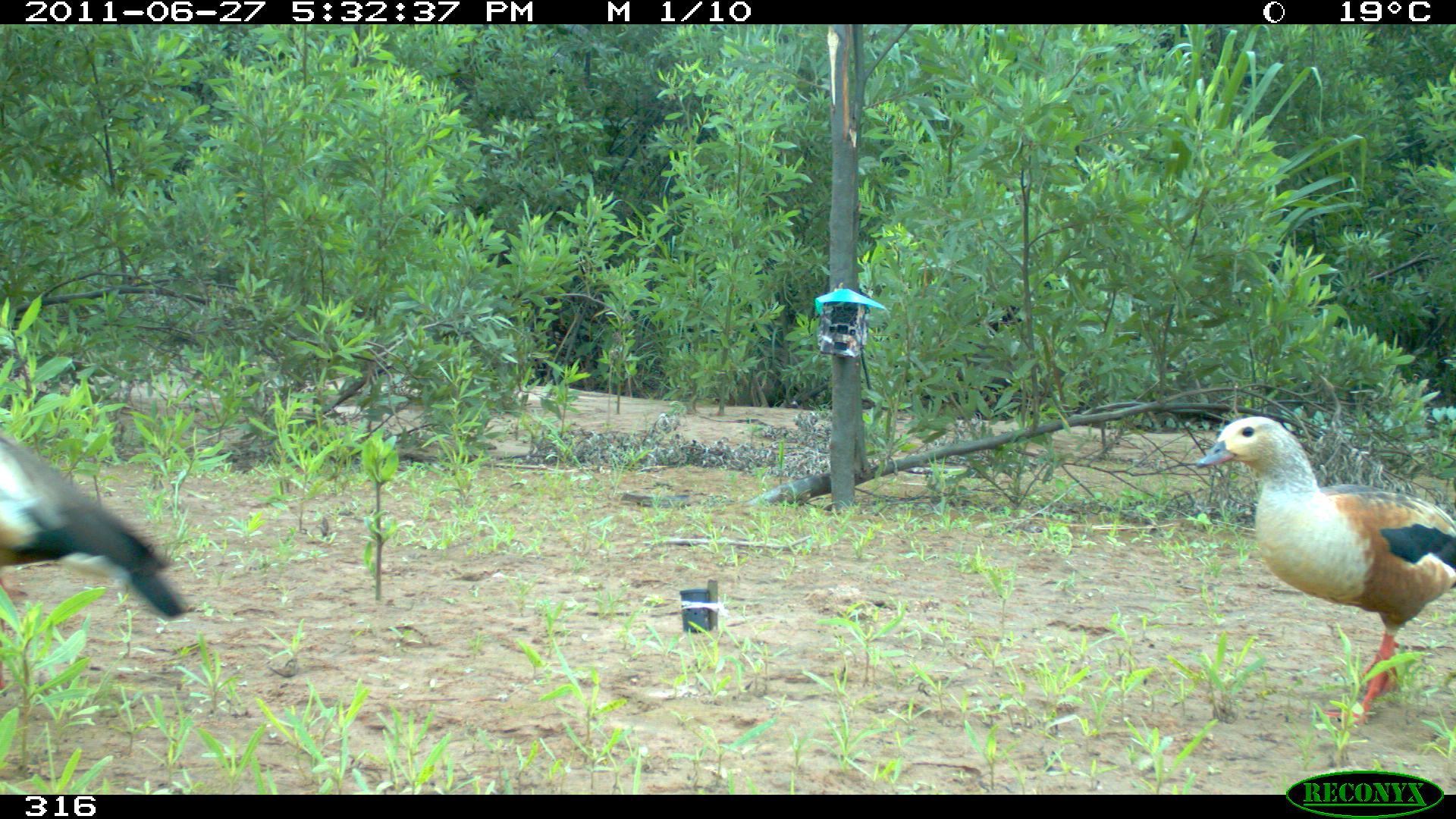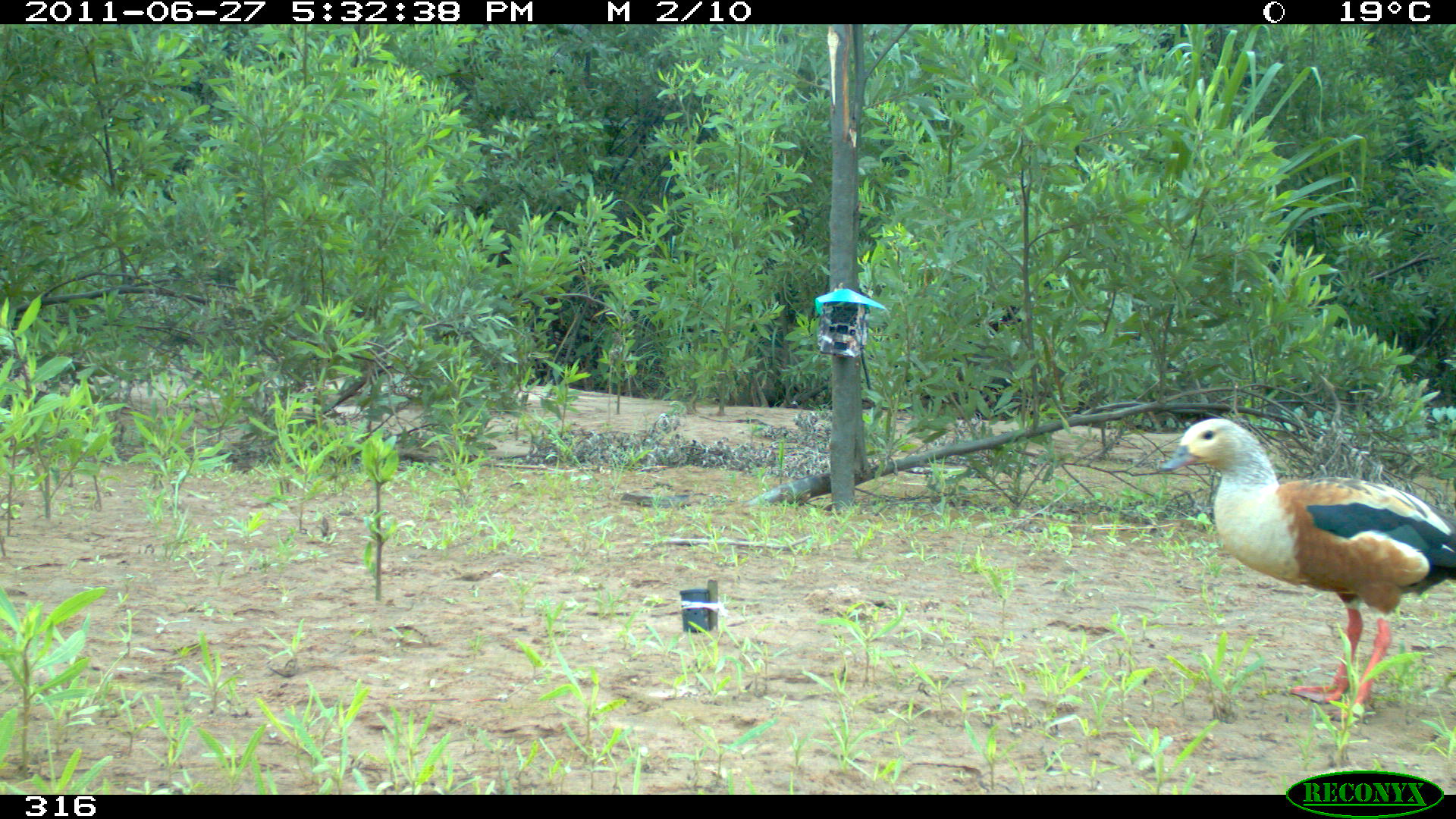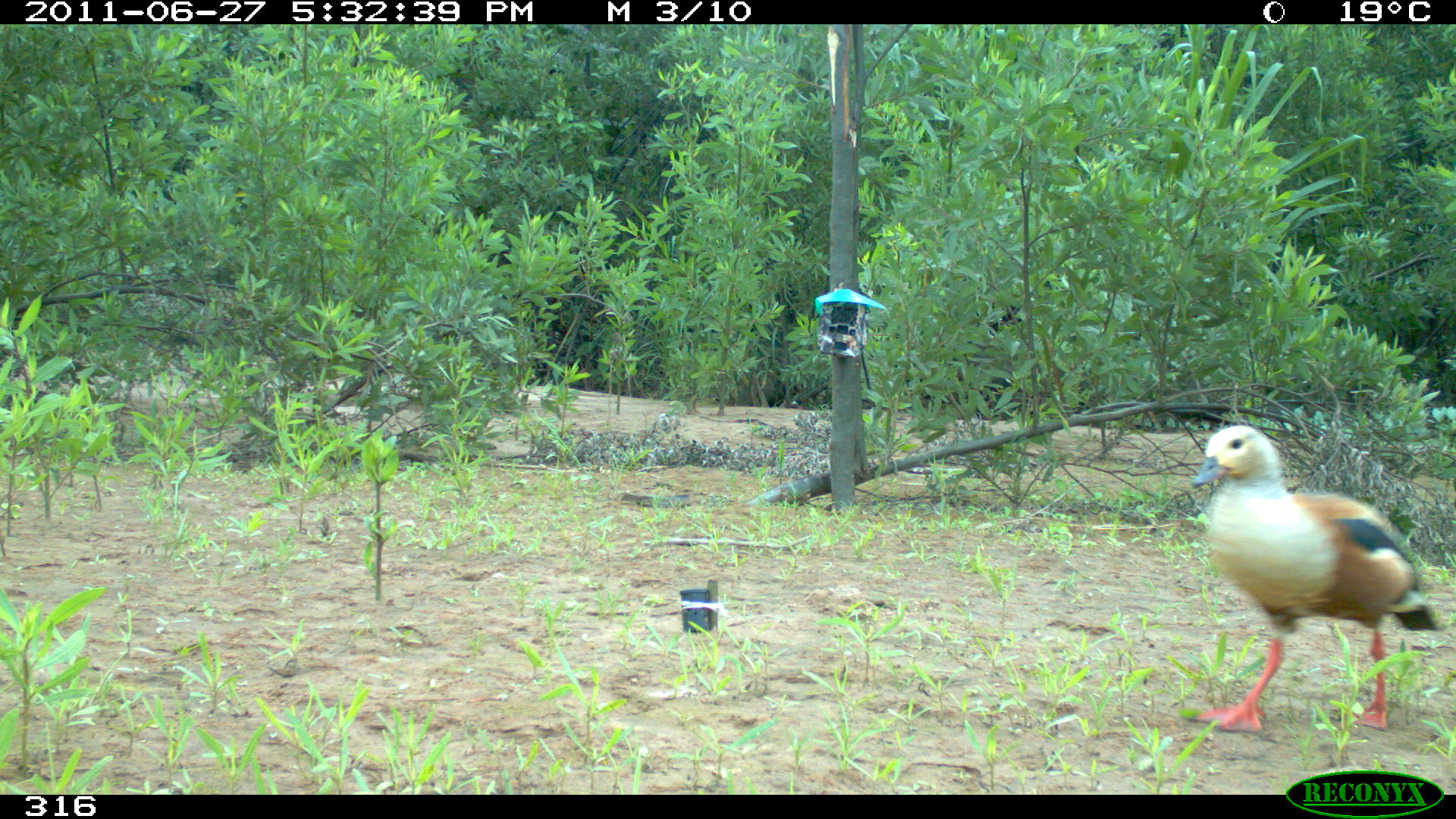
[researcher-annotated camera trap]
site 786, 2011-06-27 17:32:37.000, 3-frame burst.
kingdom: Animalia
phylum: Chordata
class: Aves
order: Anseriformes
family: Anatidae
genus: Oressochen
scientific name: Oressochen jubatus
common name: orinoco goose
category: neochen jubata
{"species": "neochen jubata (orinoco goose) (Oressochen jubatus)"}